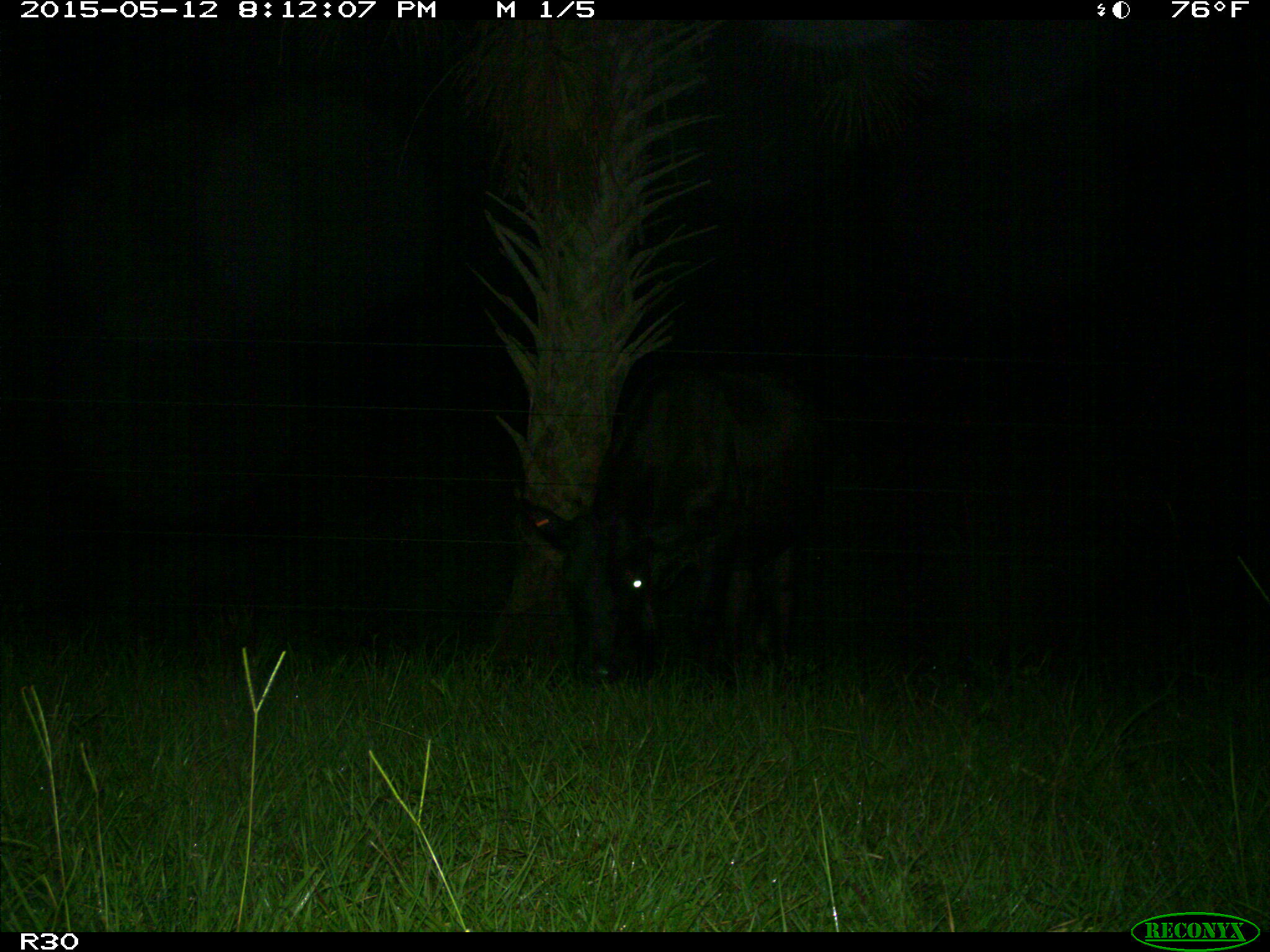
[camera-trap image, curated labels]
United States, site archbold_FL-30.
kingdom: Animalia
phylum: Chordata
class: Mammalia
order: Artiodactyla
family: Bovidae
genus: Bos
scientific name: Bos taurus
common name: domestic cow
Bos taurus (domestic cow).